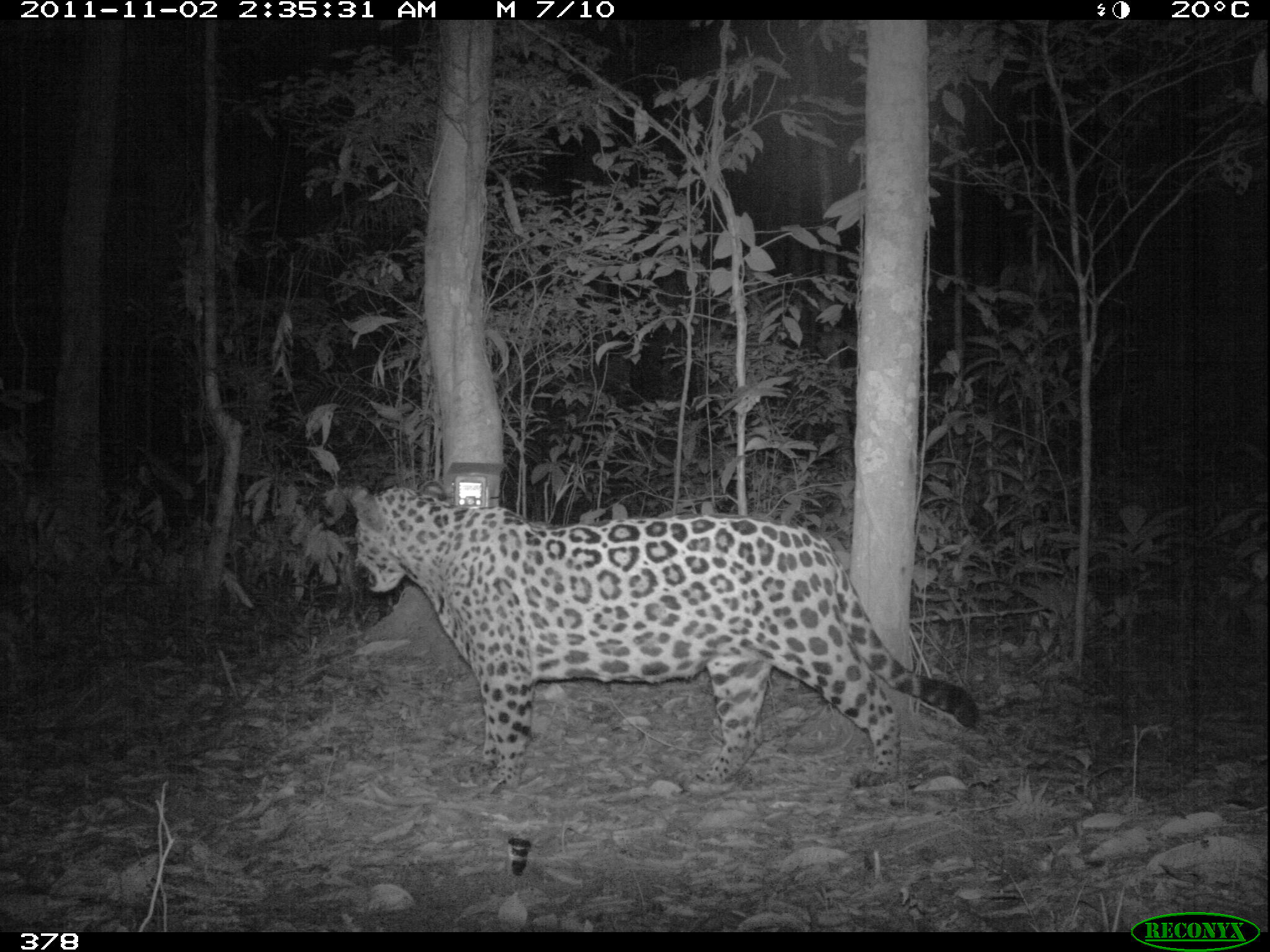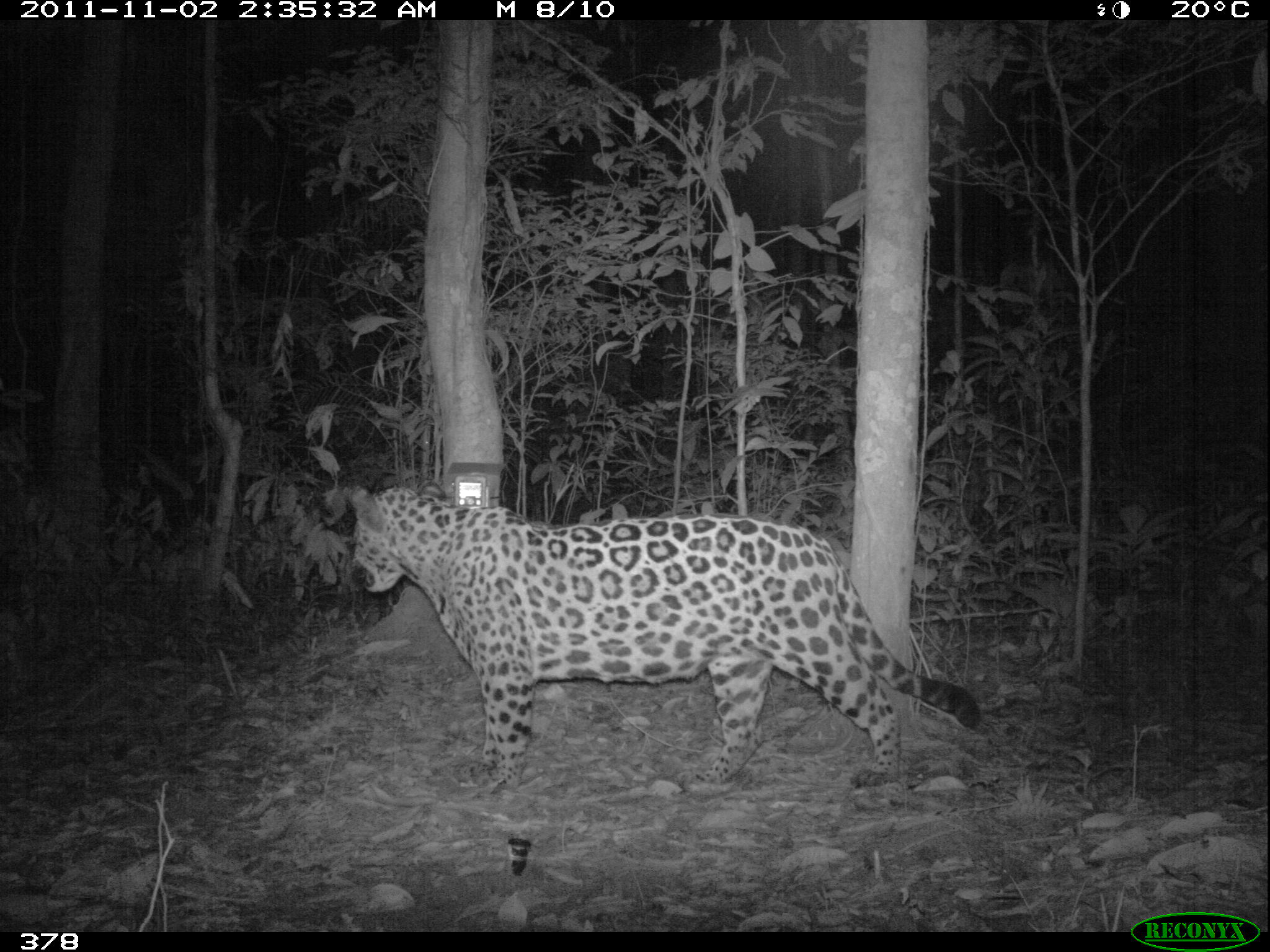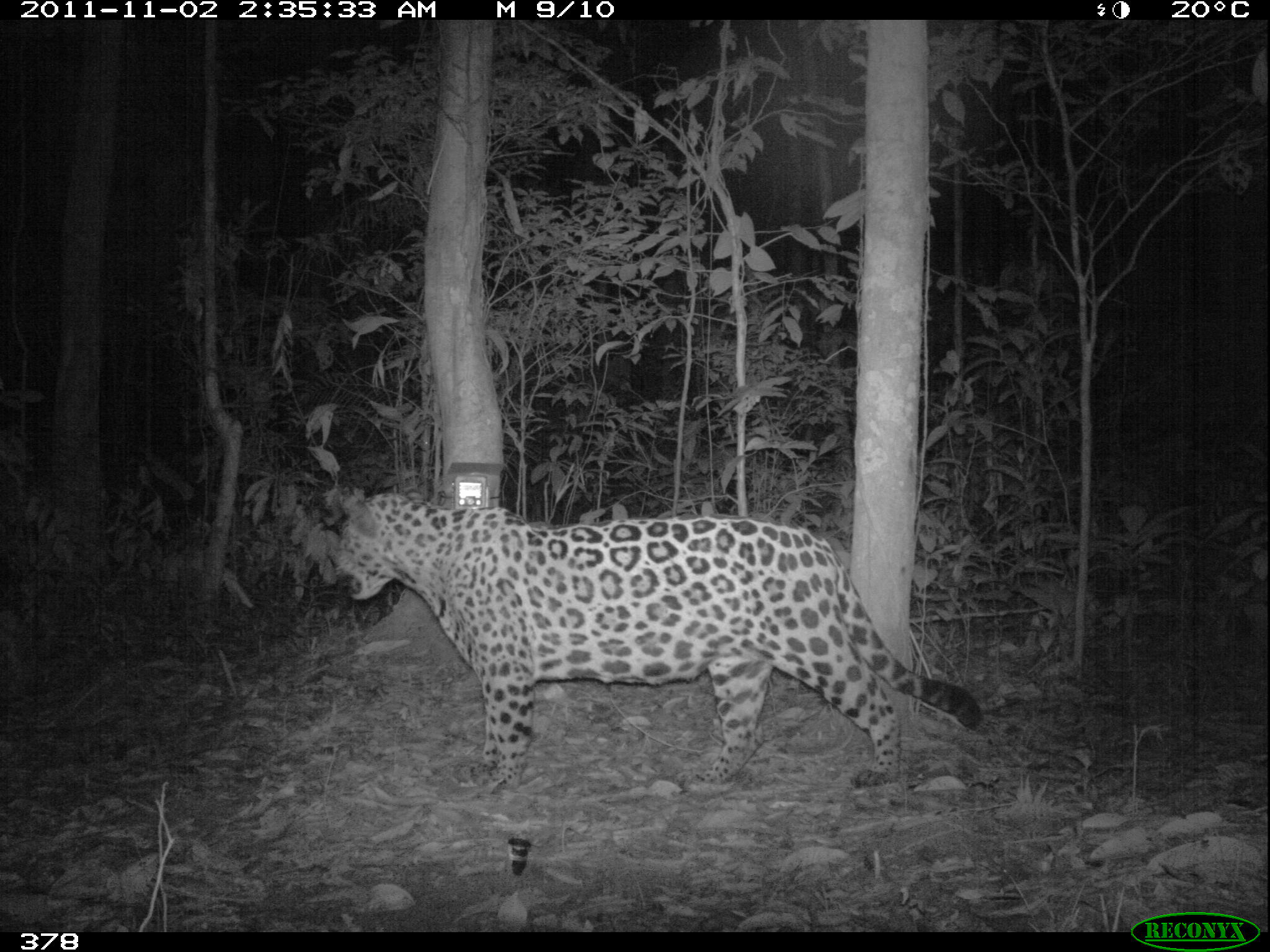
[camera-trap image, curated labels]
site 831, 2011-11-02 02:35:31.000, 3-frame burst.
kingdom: Animalia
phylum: Chordata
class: Mammalia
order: Carnivora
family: Felidae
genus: Panthera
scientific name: Panthera onca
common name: jaguar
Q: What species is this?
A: Panthera onca (jaguar).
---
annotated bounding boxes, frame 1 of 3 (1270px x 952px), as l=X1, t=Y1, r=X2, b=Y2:
panthera onca: l=342, t=478, r=978, b=793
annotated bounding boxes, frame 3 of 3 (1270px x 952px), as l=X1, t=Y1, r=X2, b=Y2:
panthera onca: l=328, t=482, r=981, b=788